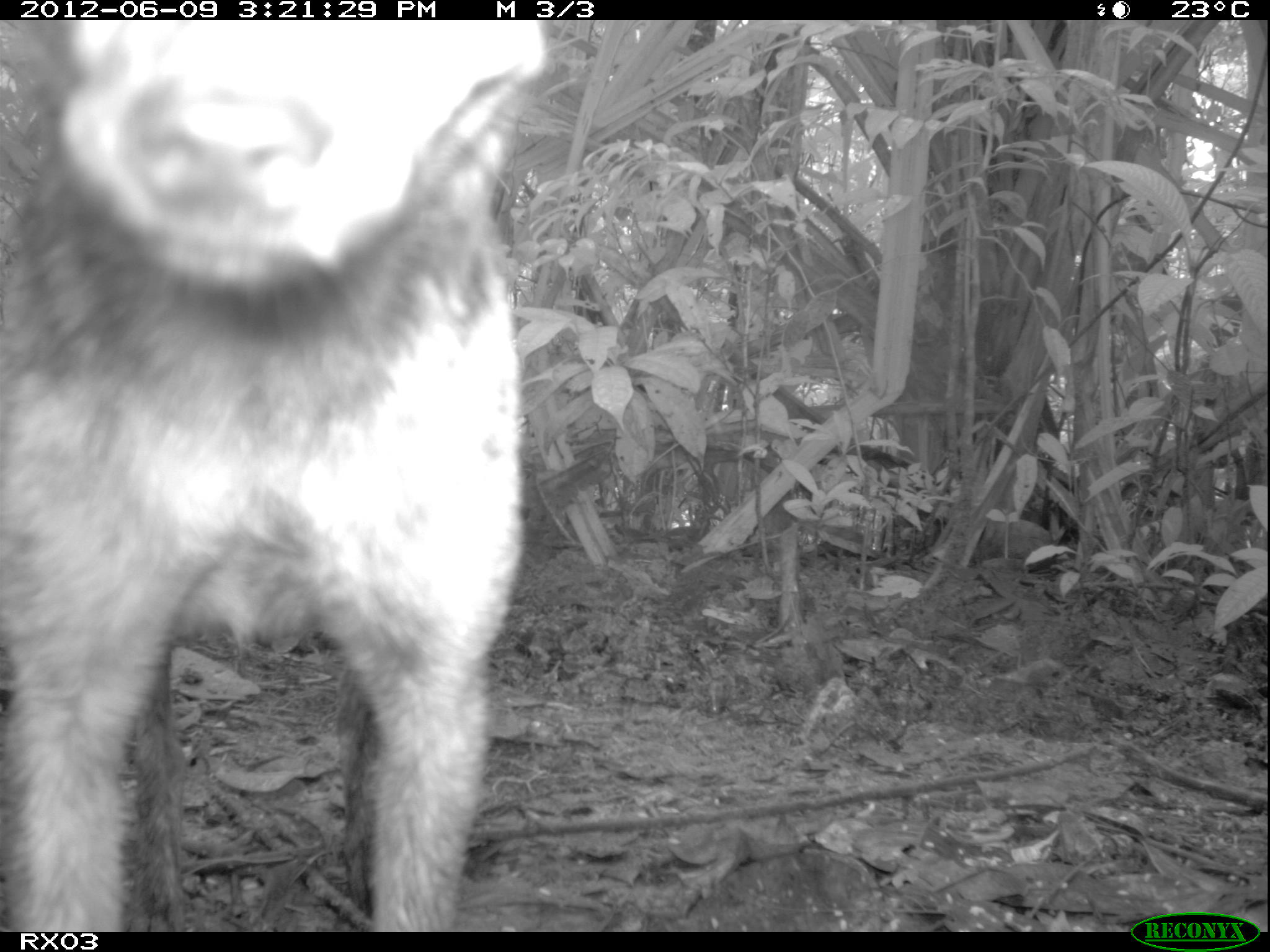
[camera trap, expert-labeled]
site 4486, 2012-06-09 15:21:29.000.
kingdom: Animalia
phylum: Chordata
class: Mammalia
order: Carnivora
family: Canidae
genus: Canis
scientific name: Canis familiaris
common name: domestic dog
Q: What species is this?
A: Canis familiaris (domestic dog).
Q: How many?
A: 1.